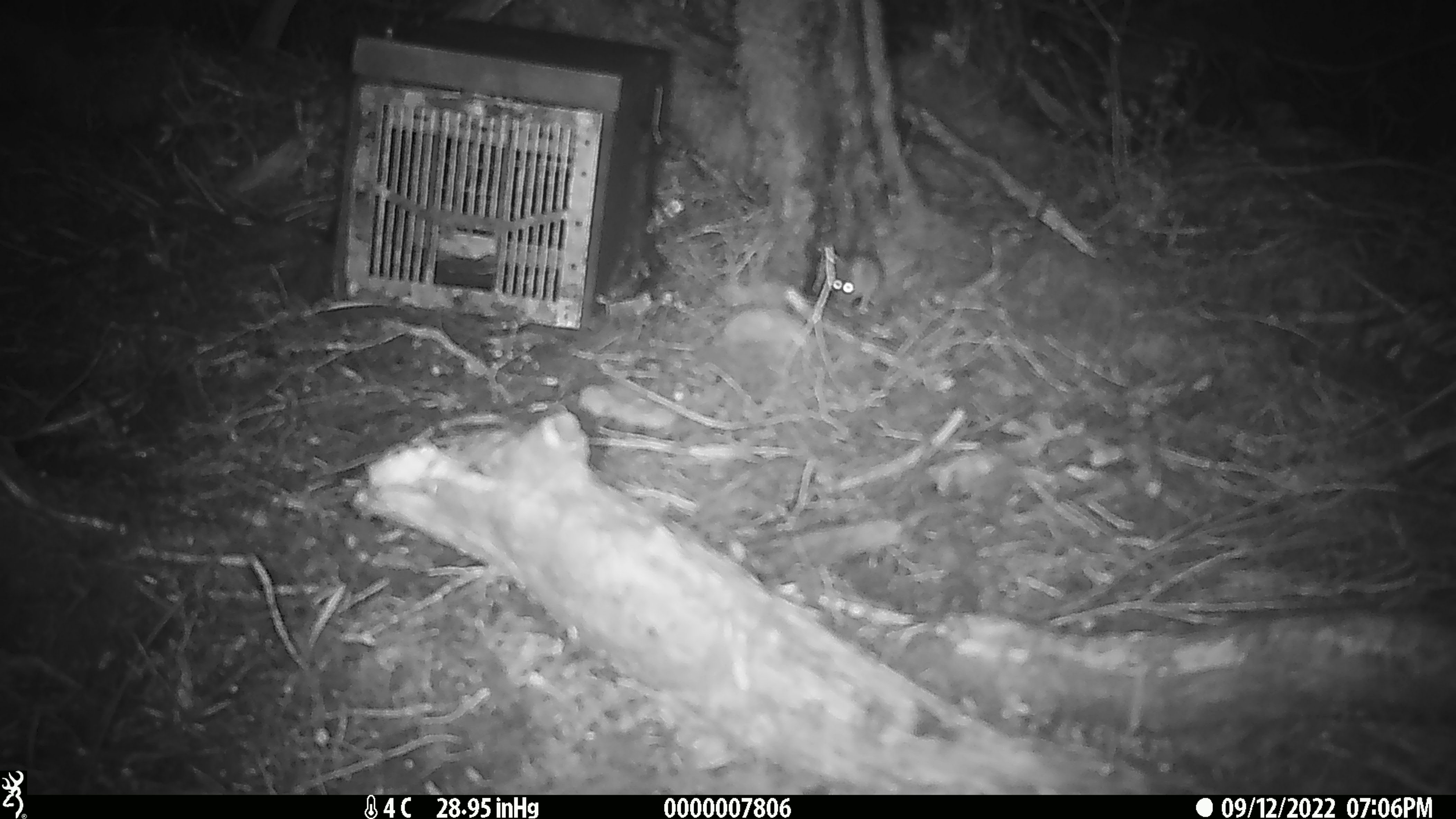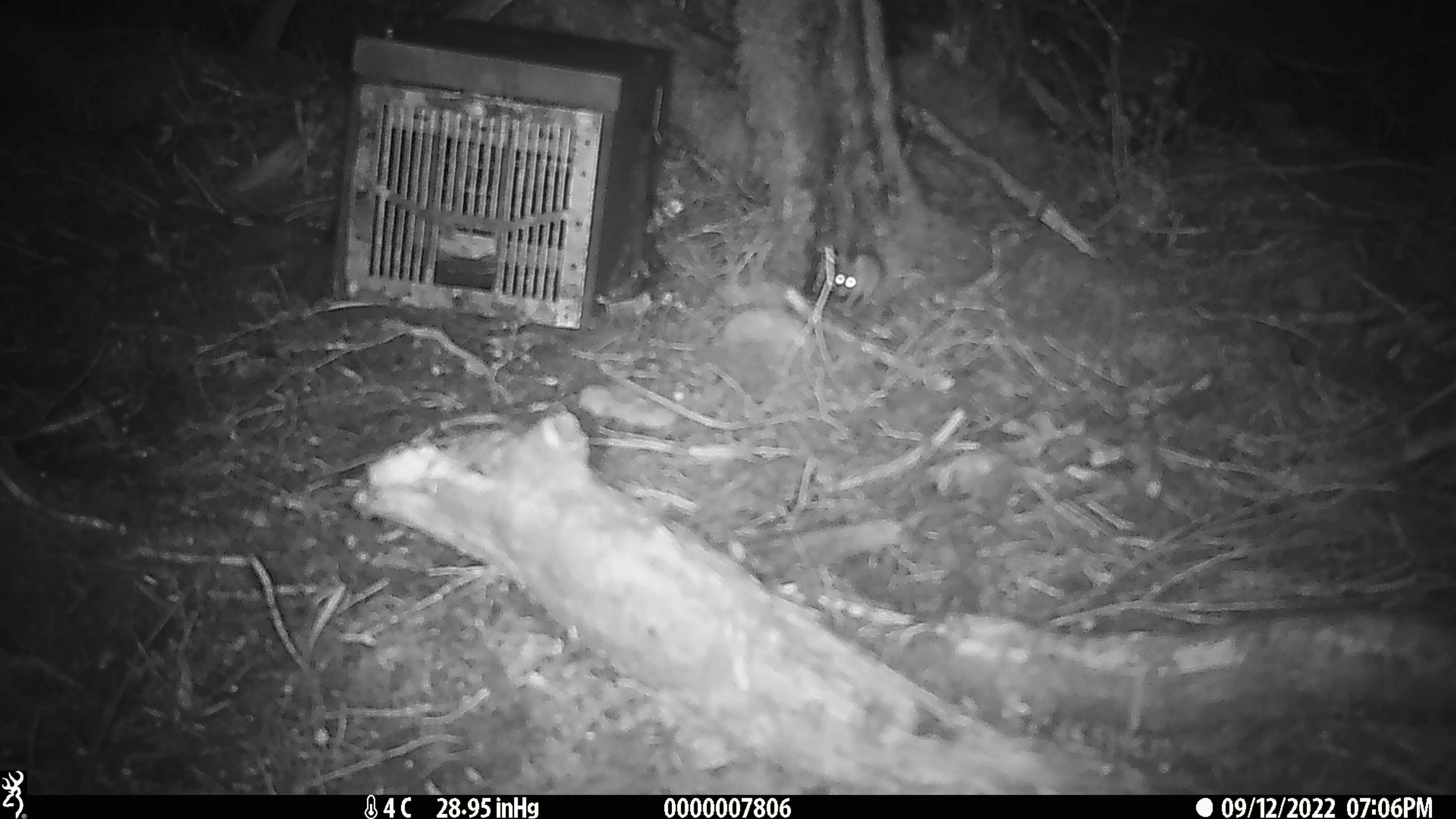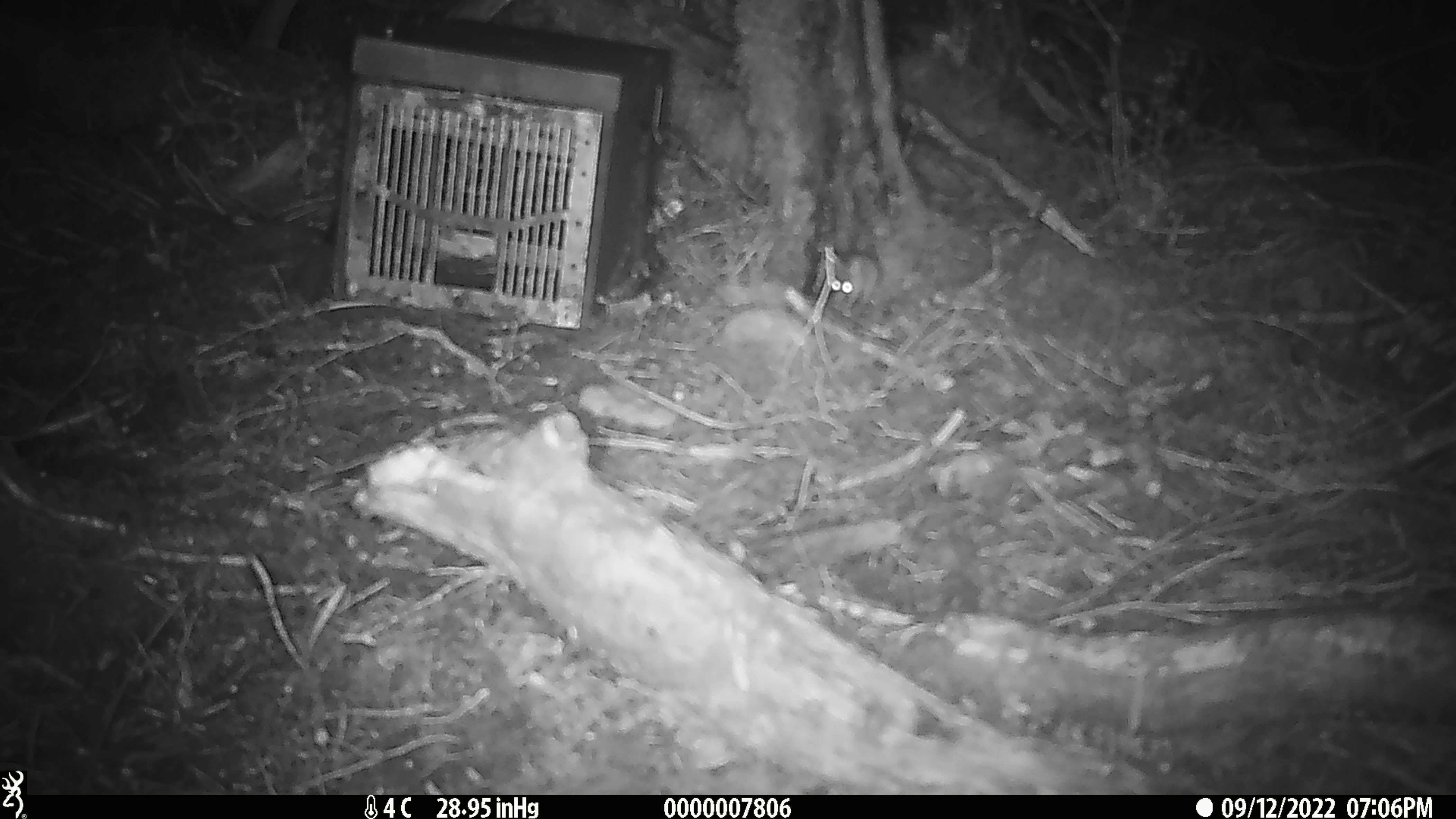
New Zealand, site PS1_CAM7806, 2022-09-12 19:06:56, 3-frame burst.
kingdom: Animalia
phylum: Chordata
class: Mammalia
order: Rodentia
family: Muridae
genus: Mus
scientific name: Mus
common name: mouse